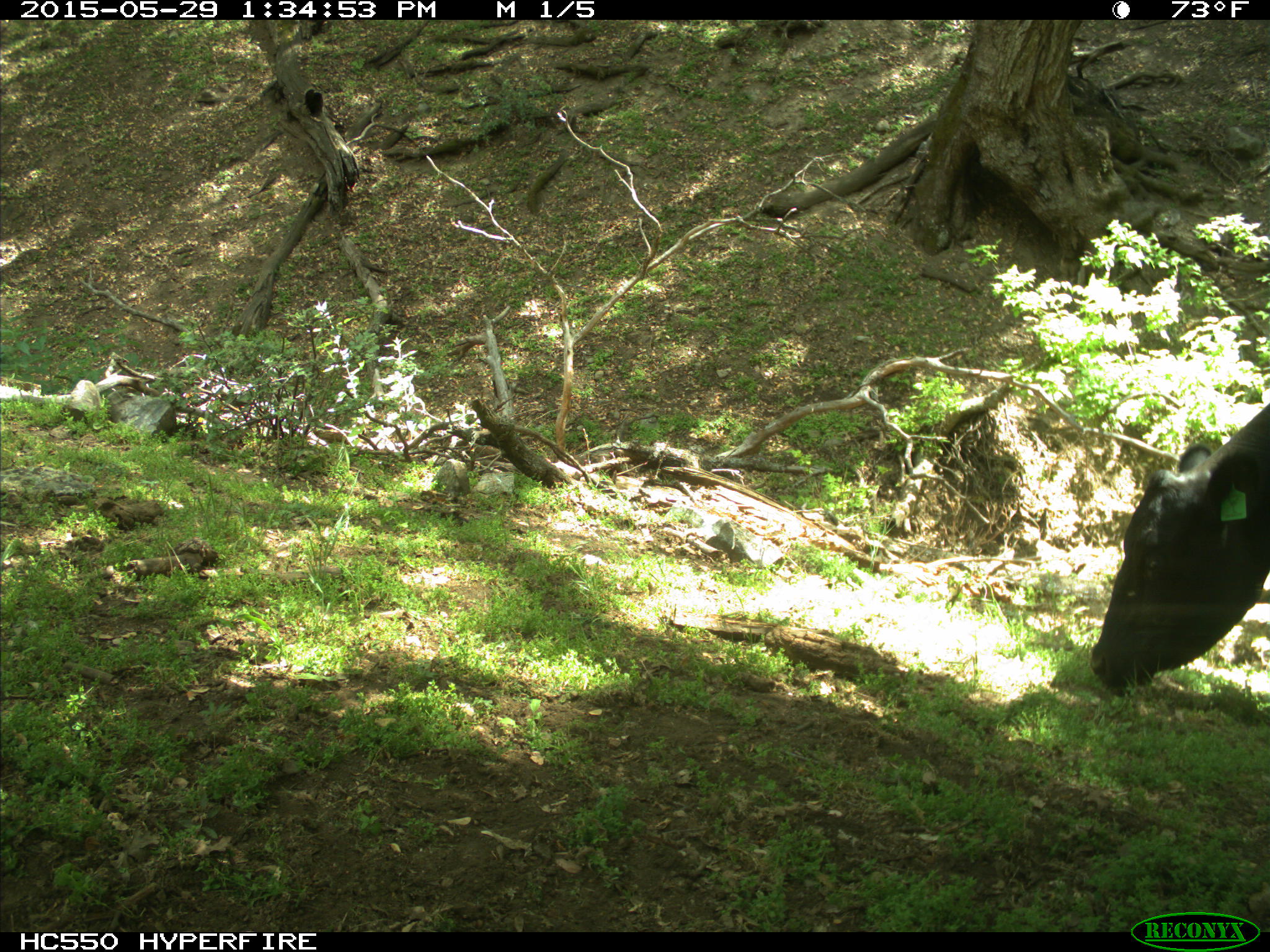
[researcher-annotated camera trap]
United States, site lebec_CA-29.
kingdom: Animalia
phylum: Chordata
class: Mammalia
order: Artiodactyla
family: Bovidae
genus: Bos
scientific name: Bos taurus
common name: domestic cow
Bos taurus (domestic cow).